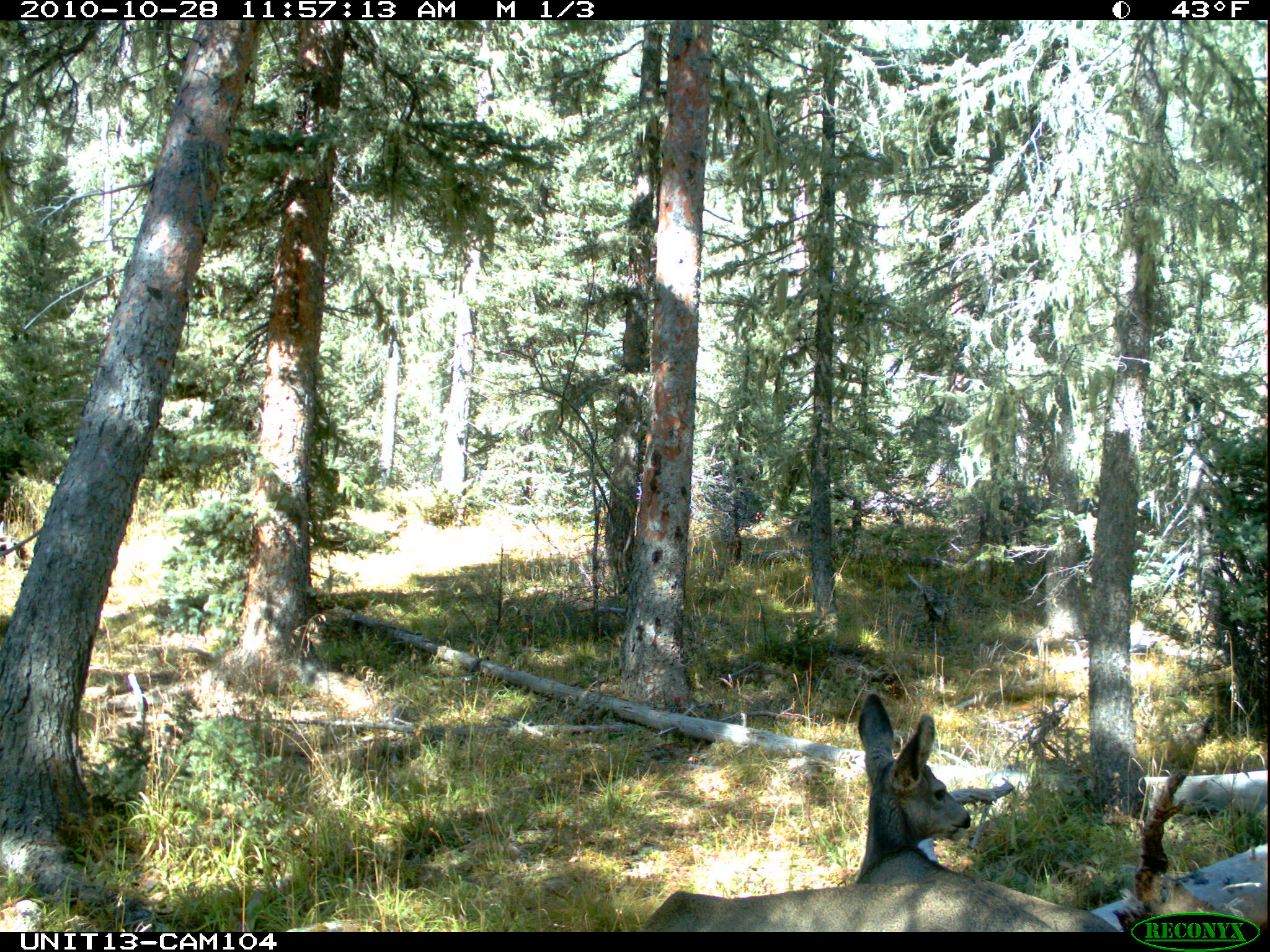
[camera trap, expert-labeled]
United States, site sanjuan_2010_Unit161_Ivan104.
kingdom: Animalia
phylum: Chordata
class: Mammalia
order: Artiodactyla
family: Cervidae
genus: Odocoileus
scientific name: Odocoileus hemionus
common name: mule deer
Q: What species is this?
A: Odocoileus hemionus (mule deer).